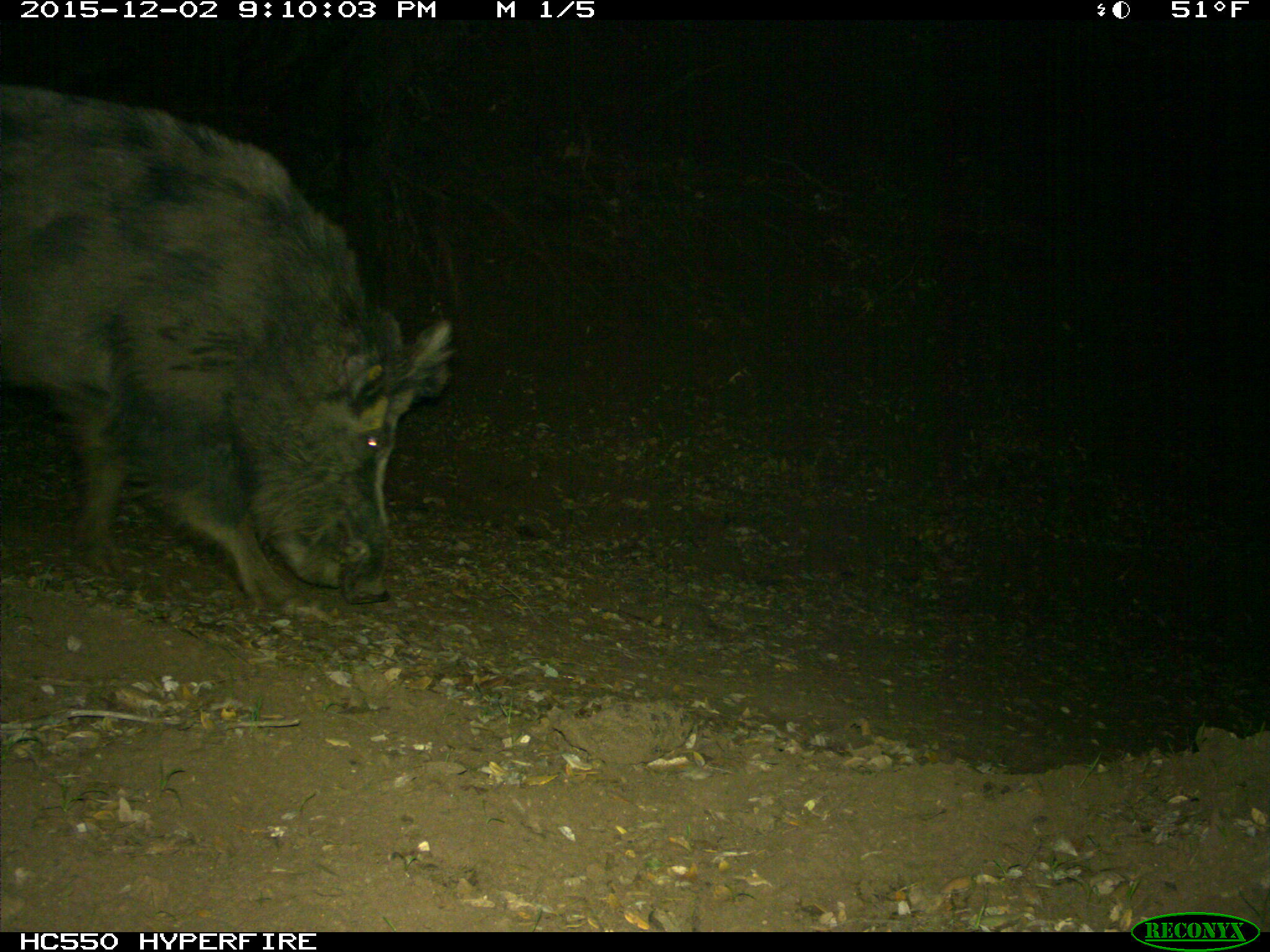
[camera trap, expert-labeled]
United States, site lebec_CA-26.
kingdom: Animalia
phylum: Chordata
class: Mammalia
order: Artiodactyla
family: Suidae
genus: Sus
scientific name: Sus scrofa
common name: wild boar